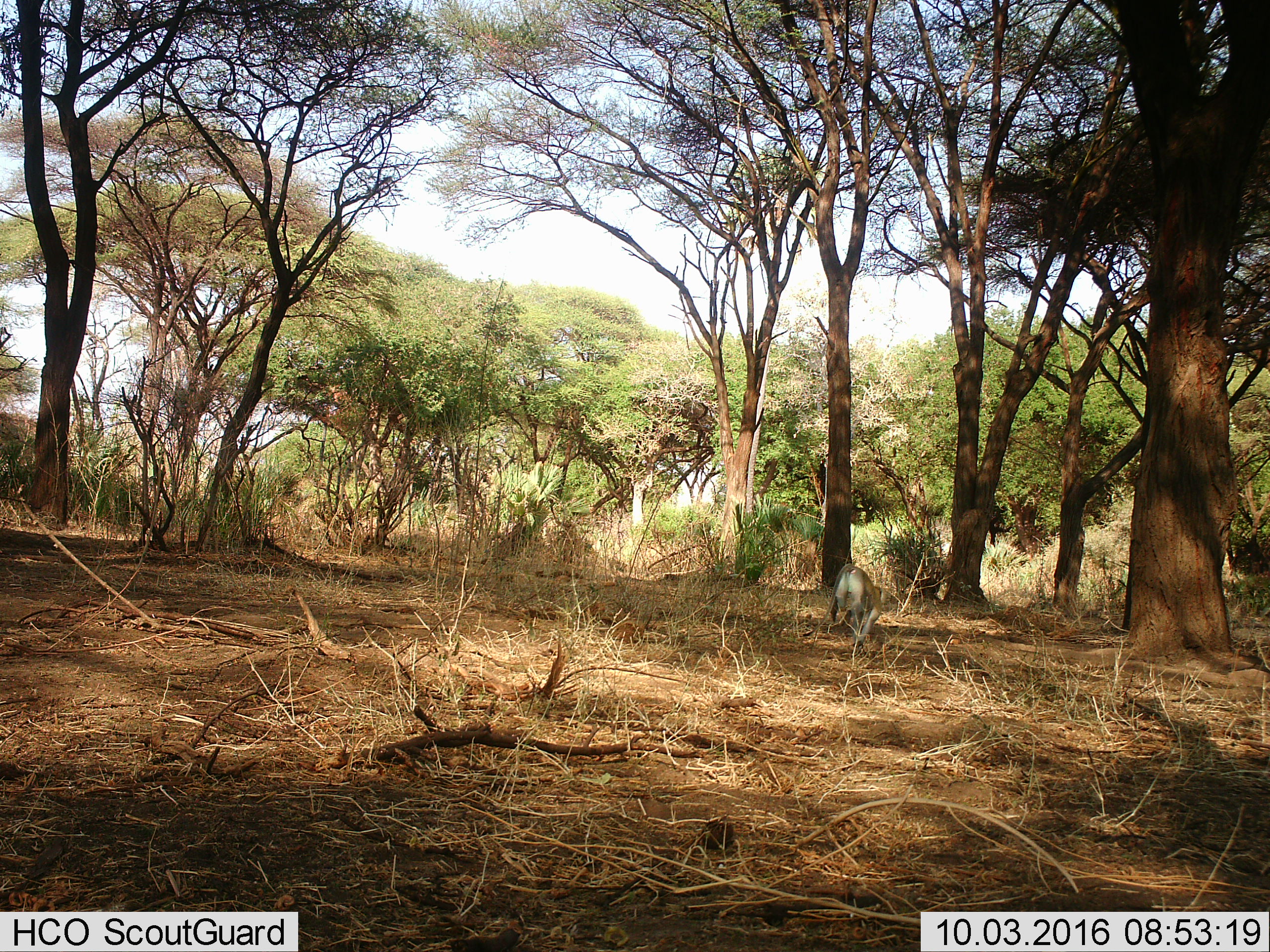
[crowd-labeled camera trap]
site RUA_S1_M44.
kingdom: Animalia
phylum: Chordata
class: Mammalia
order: Primates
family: Cercopithecidae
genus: Chlorocebus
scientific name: Chlorocebus pygerythrus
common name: vervet monkey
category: monkeyvervet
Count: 1.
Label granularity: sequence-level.